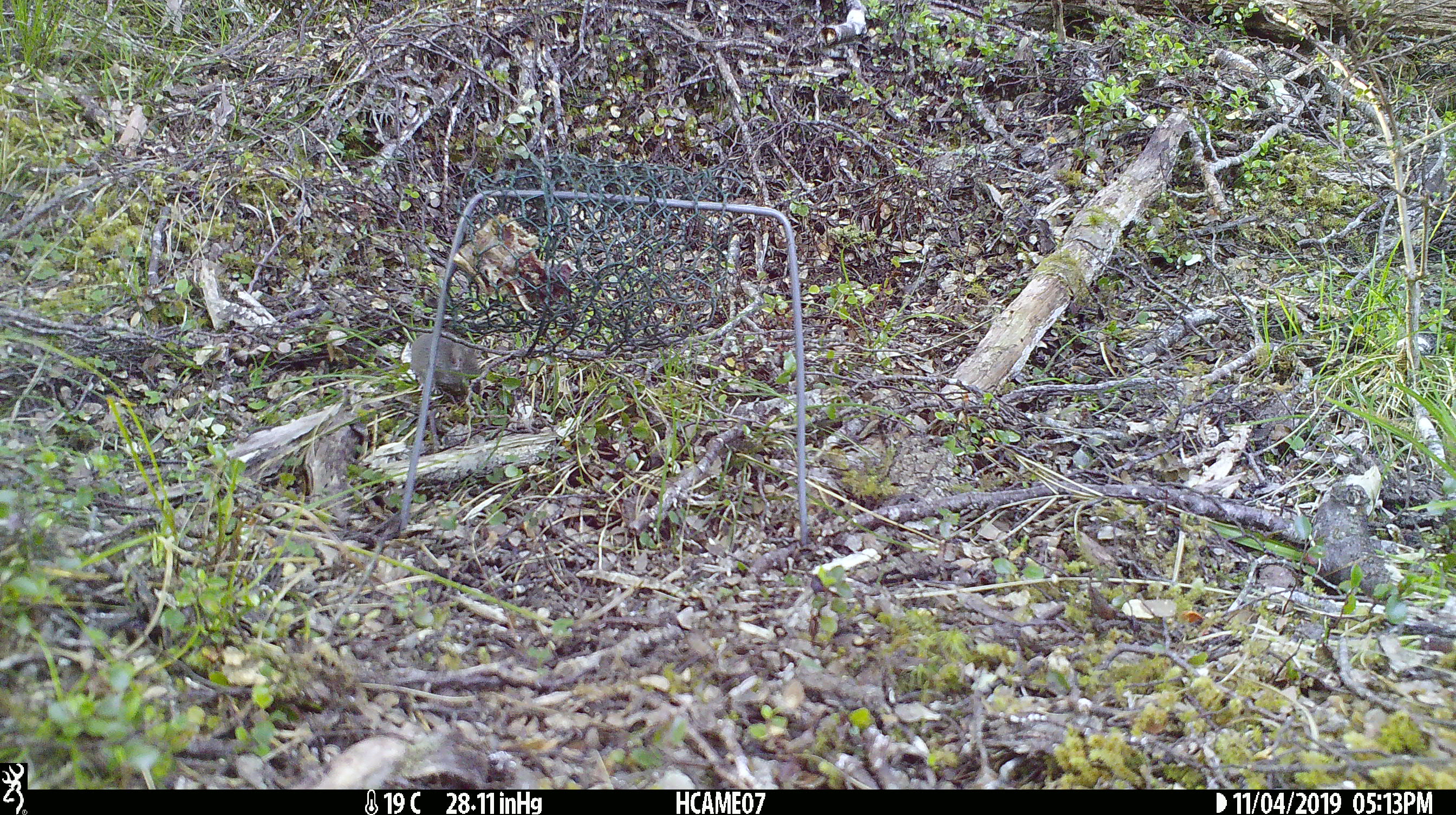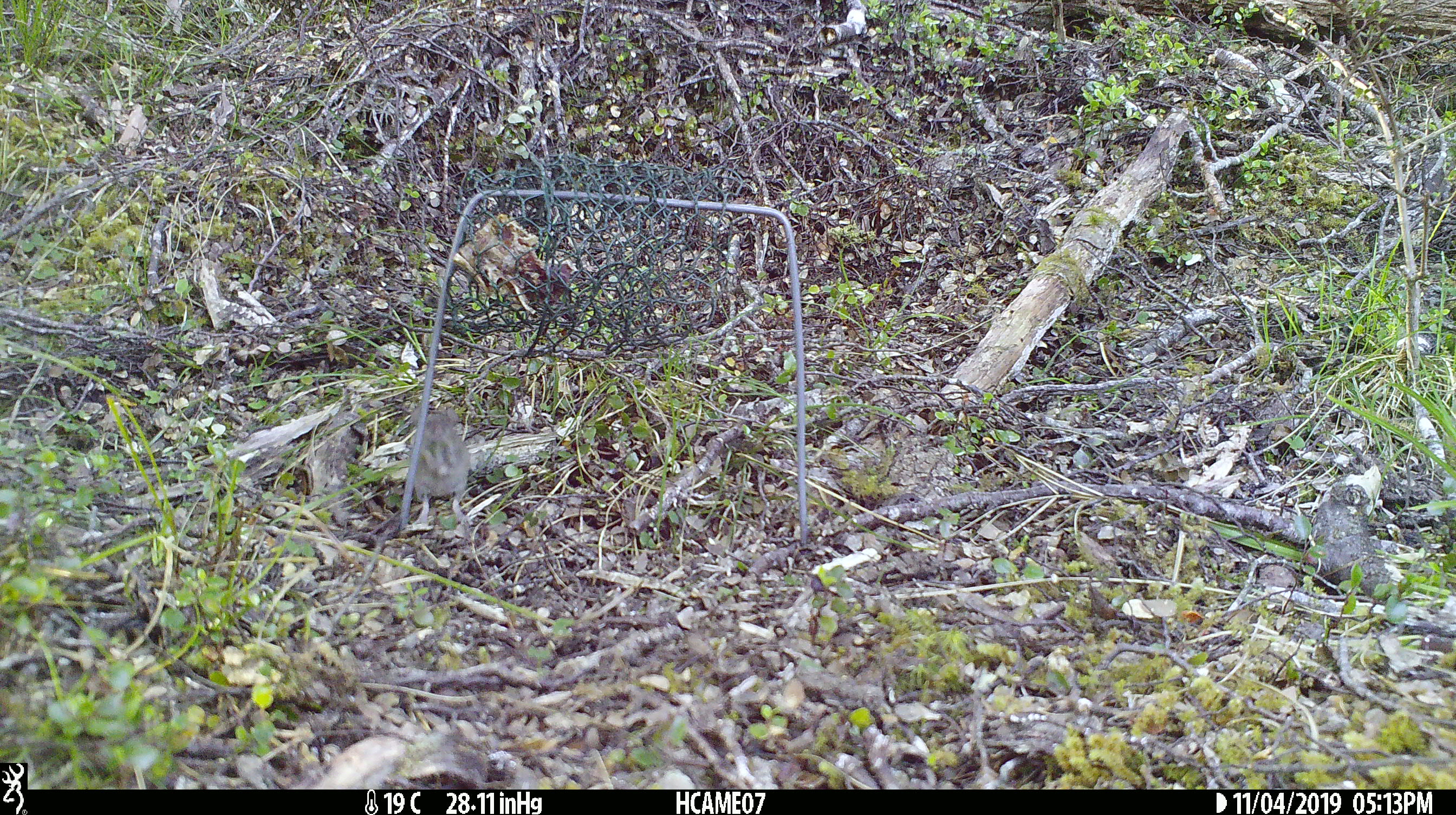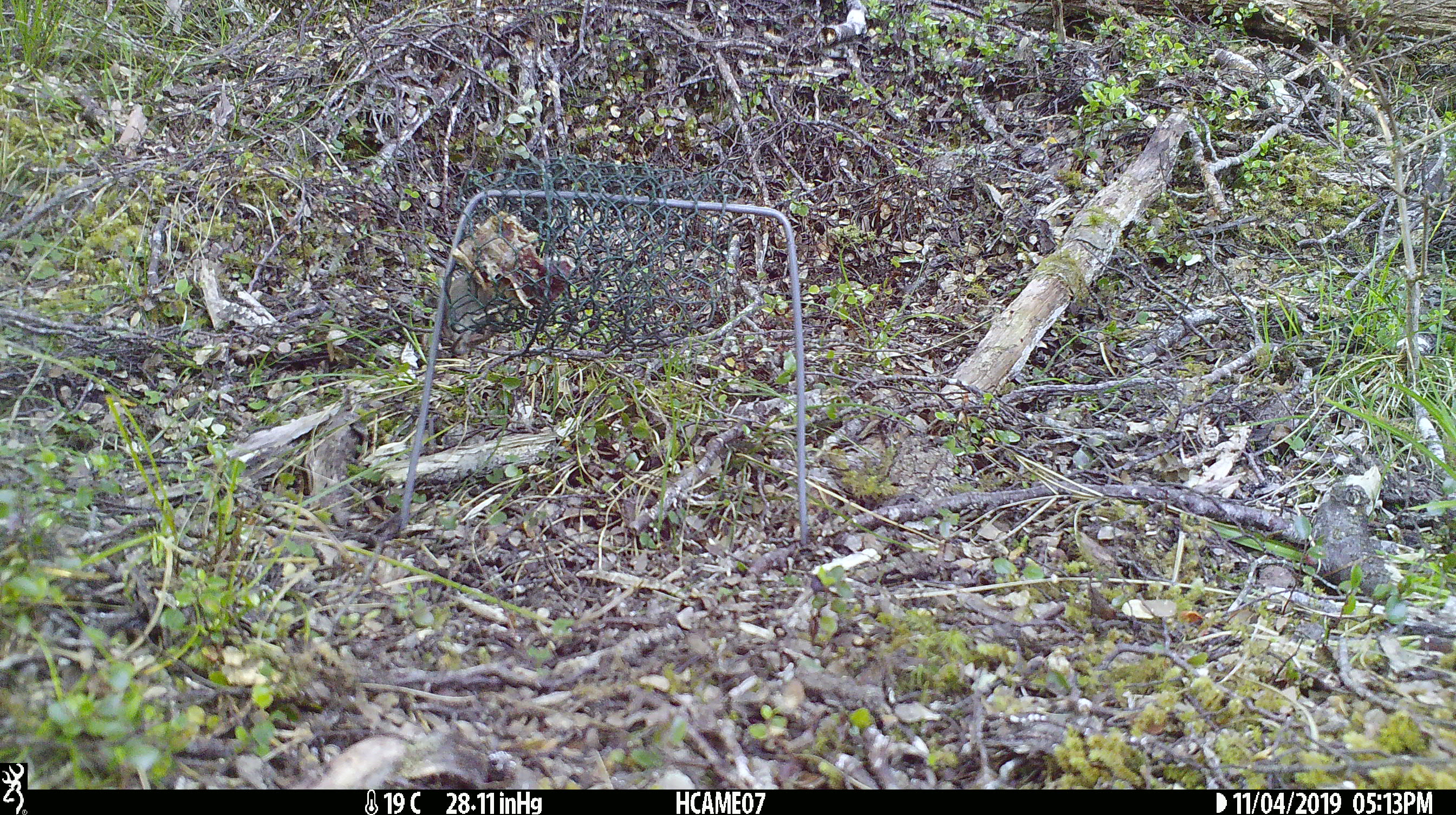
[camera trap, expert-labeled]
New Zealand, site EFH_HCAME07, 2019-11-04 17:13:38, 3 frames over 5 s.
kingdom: Animalia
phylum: Chordata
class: Mammalia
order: Rodentia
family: Muridae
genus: Mus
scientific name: Mus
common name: mouse